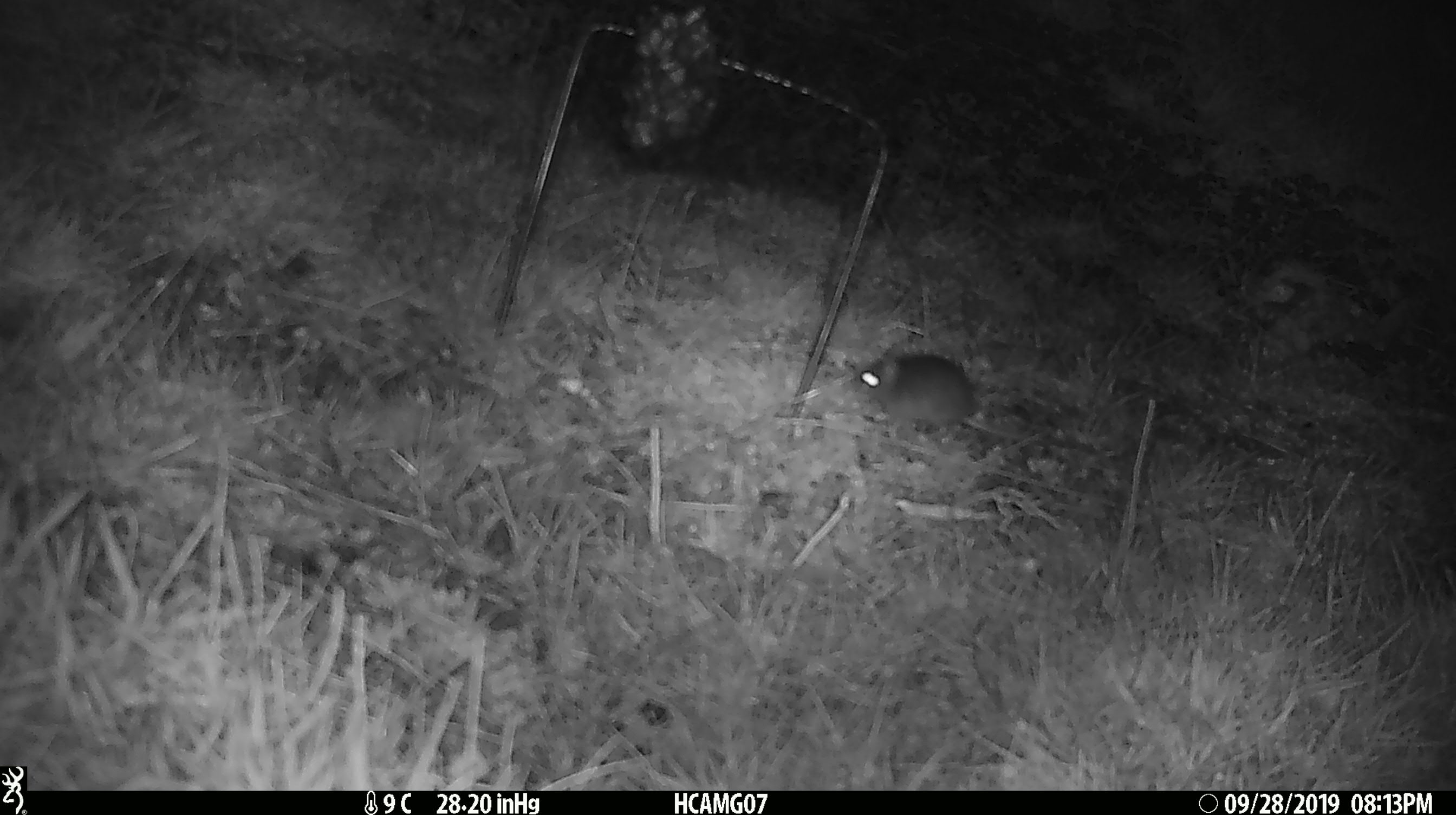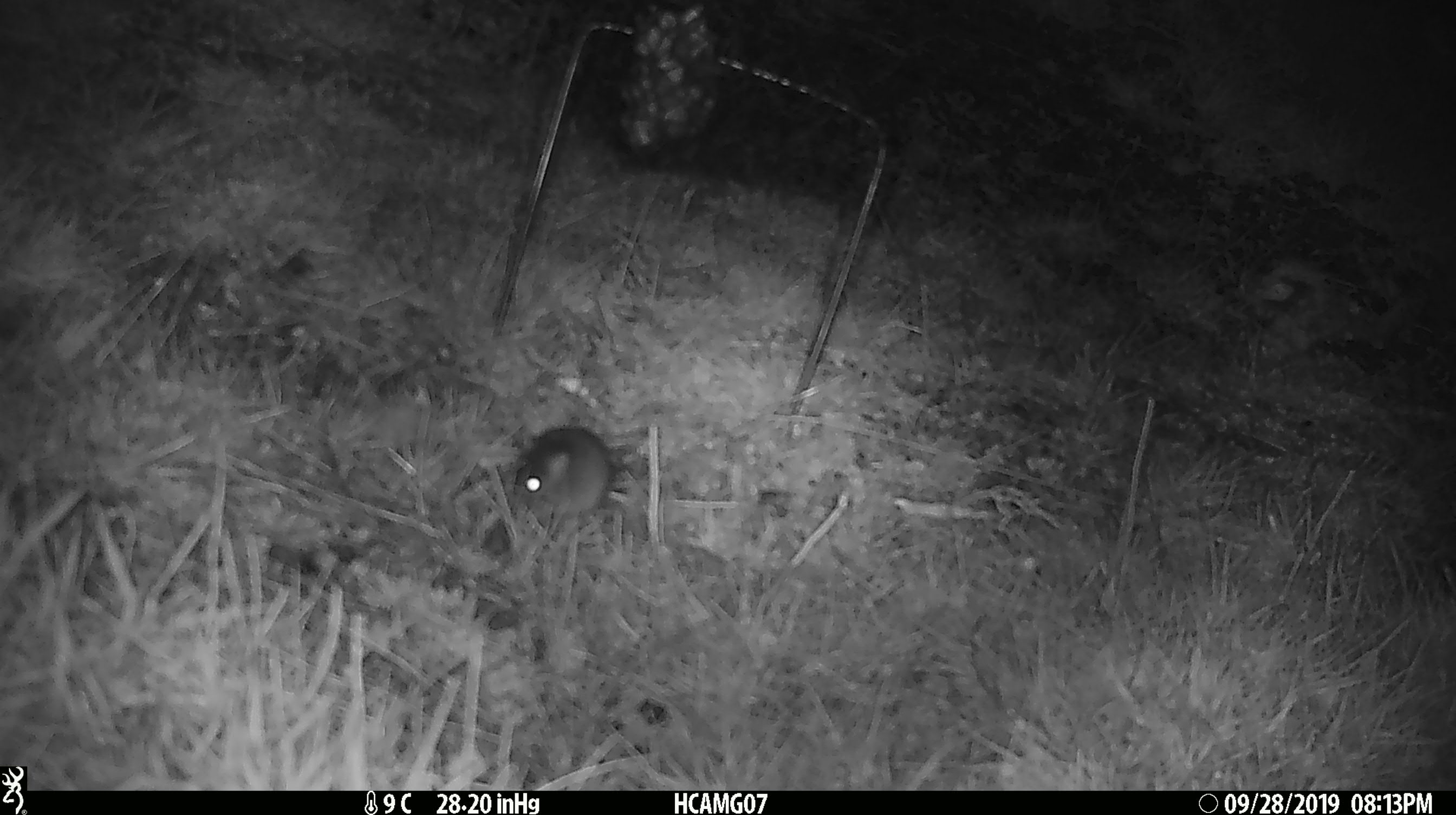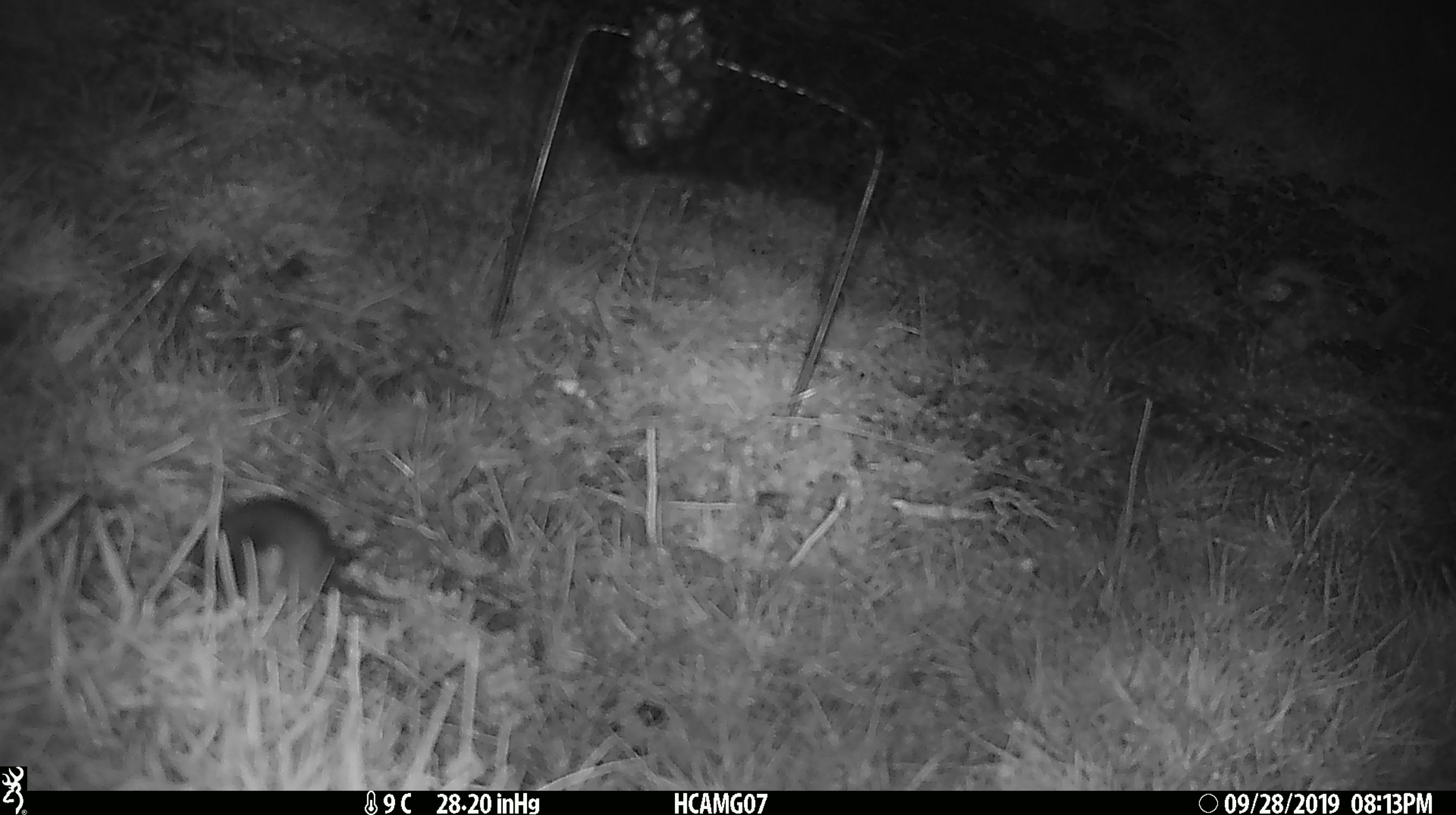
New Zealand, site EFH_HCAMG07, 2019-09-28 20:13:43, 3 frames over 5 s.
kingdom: Animalia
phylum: Chordata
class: Mammalia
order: Rodentia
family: Muridae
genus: Mus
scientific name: Mus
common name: mouse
Mouse (Mus).